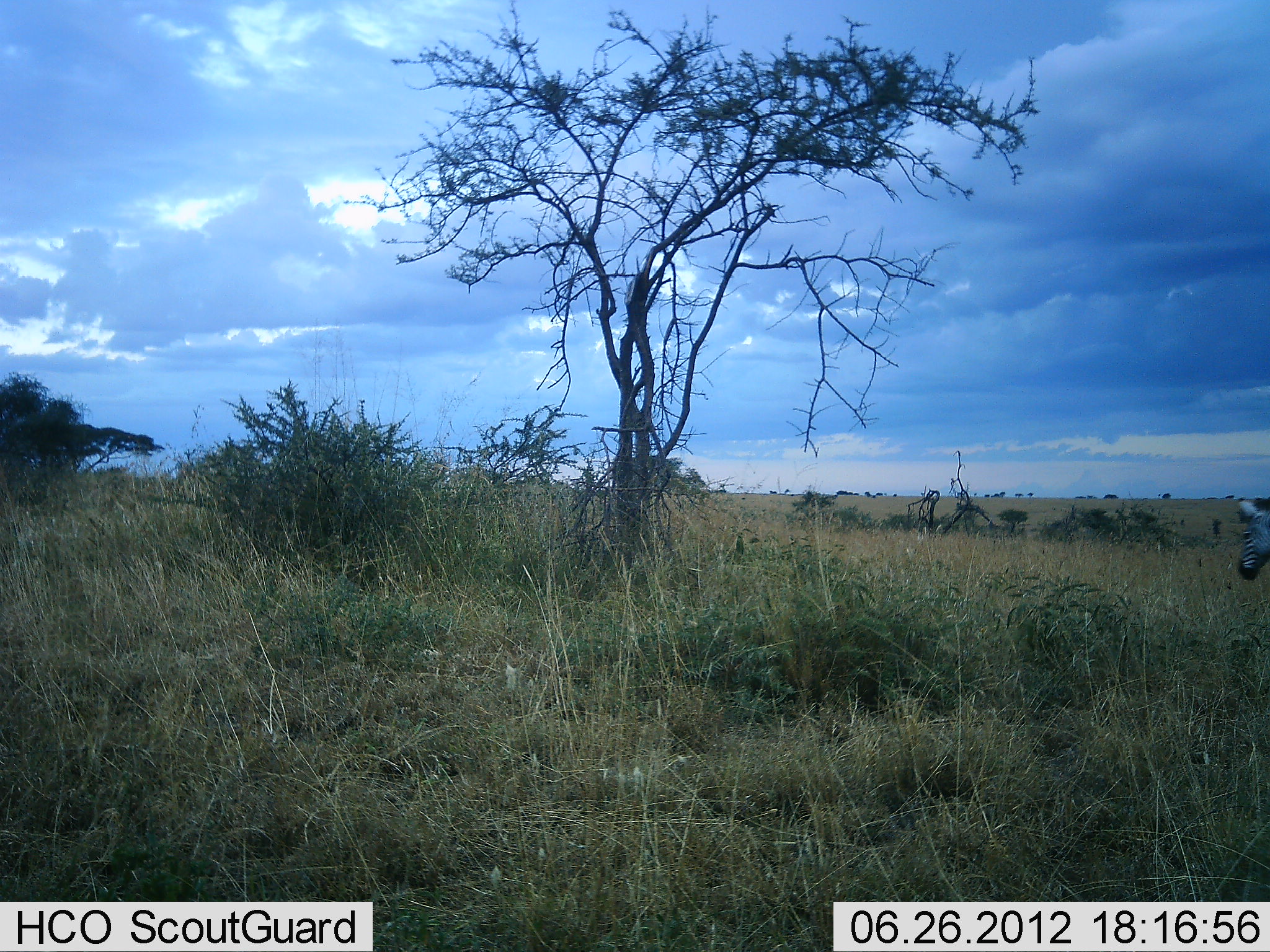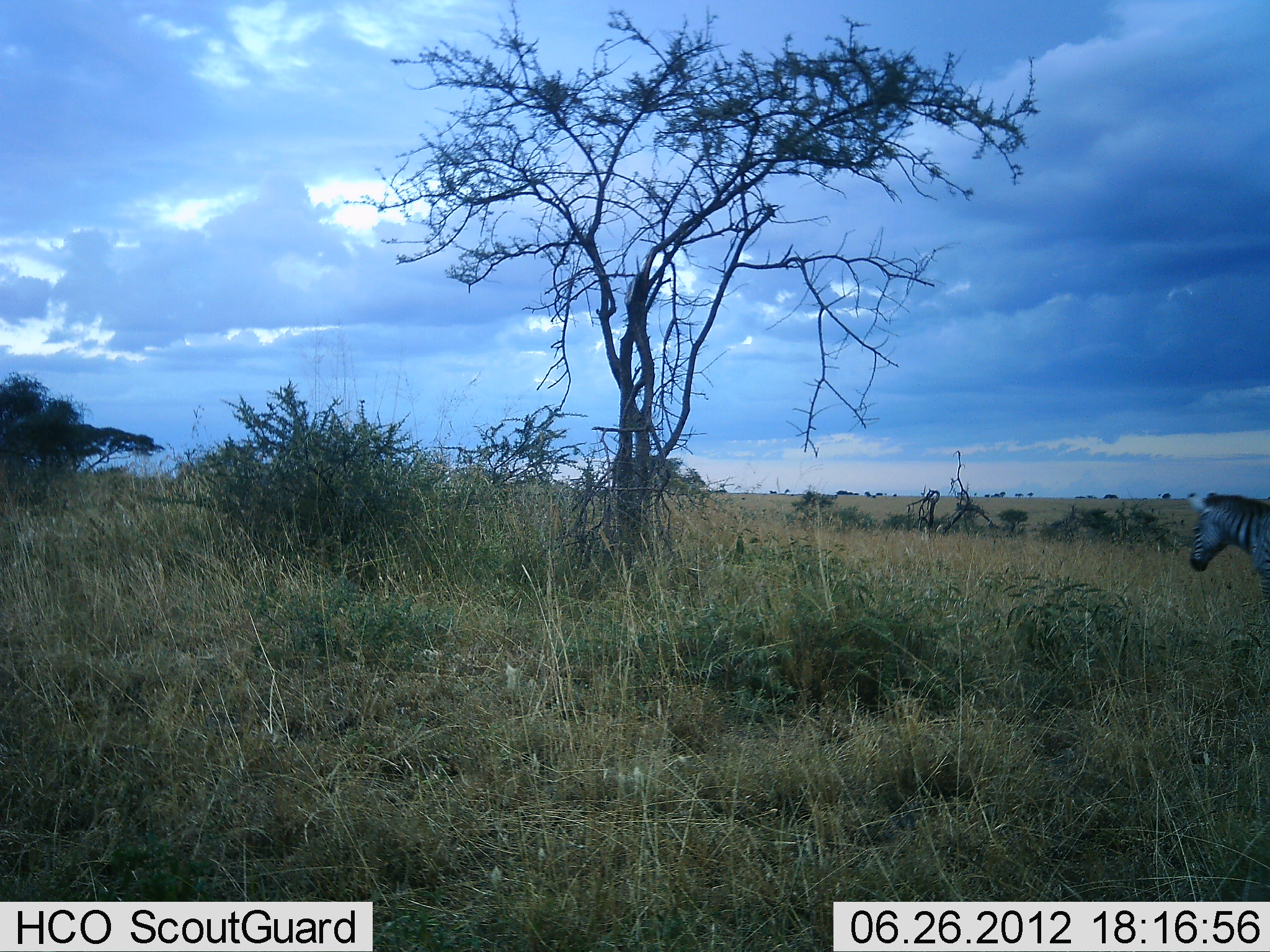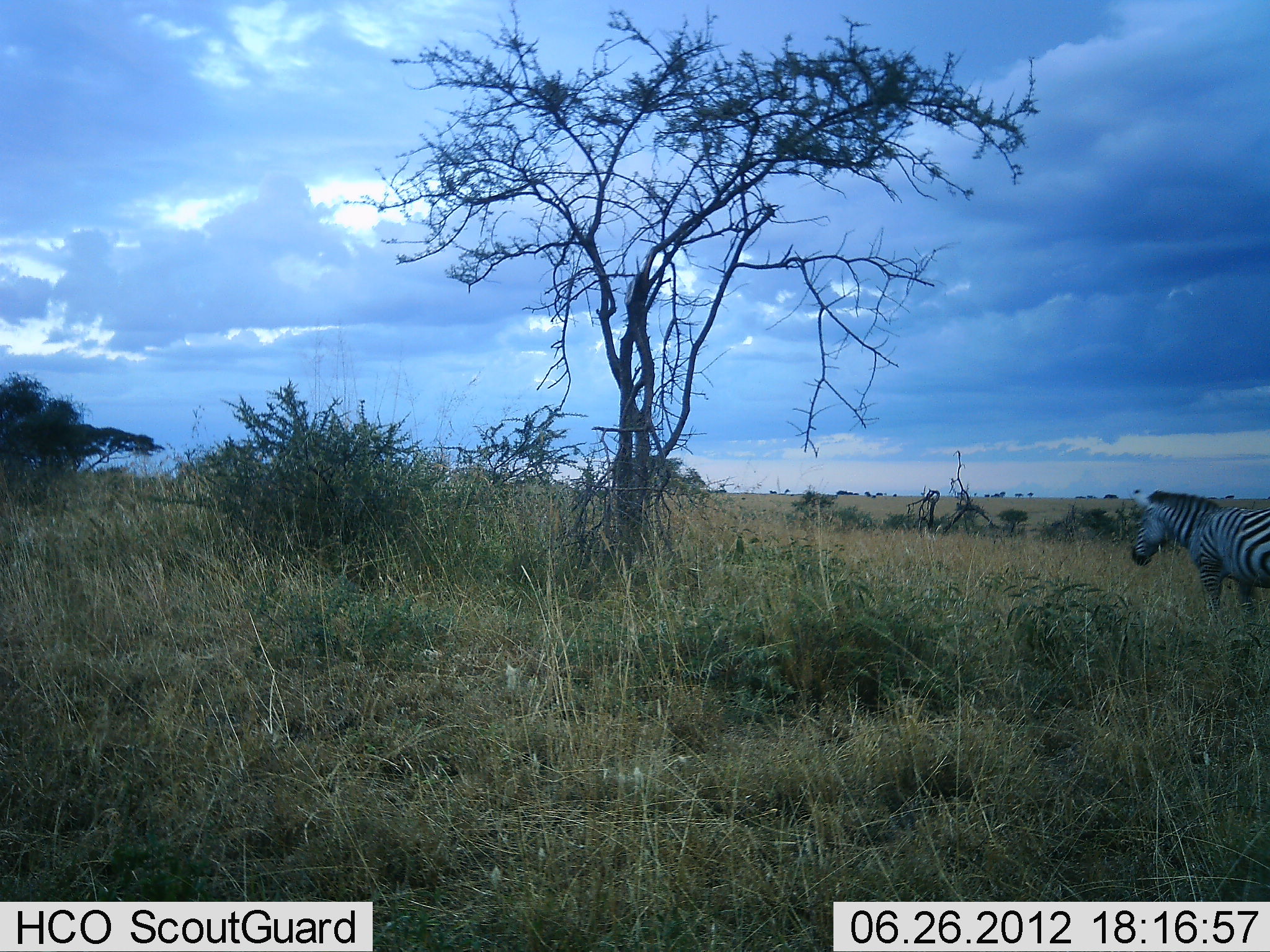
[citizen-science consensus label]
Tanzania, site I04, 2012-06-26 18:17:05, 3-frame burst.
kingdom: Animalia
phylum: Chordata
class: Mammalia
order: Perissodactyla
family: Equidae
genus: Equus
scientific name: Equus quagga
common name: plains zebra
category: zebra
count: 1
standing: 10%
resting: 0%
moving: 90%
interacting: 0%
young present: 0%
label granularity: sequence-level